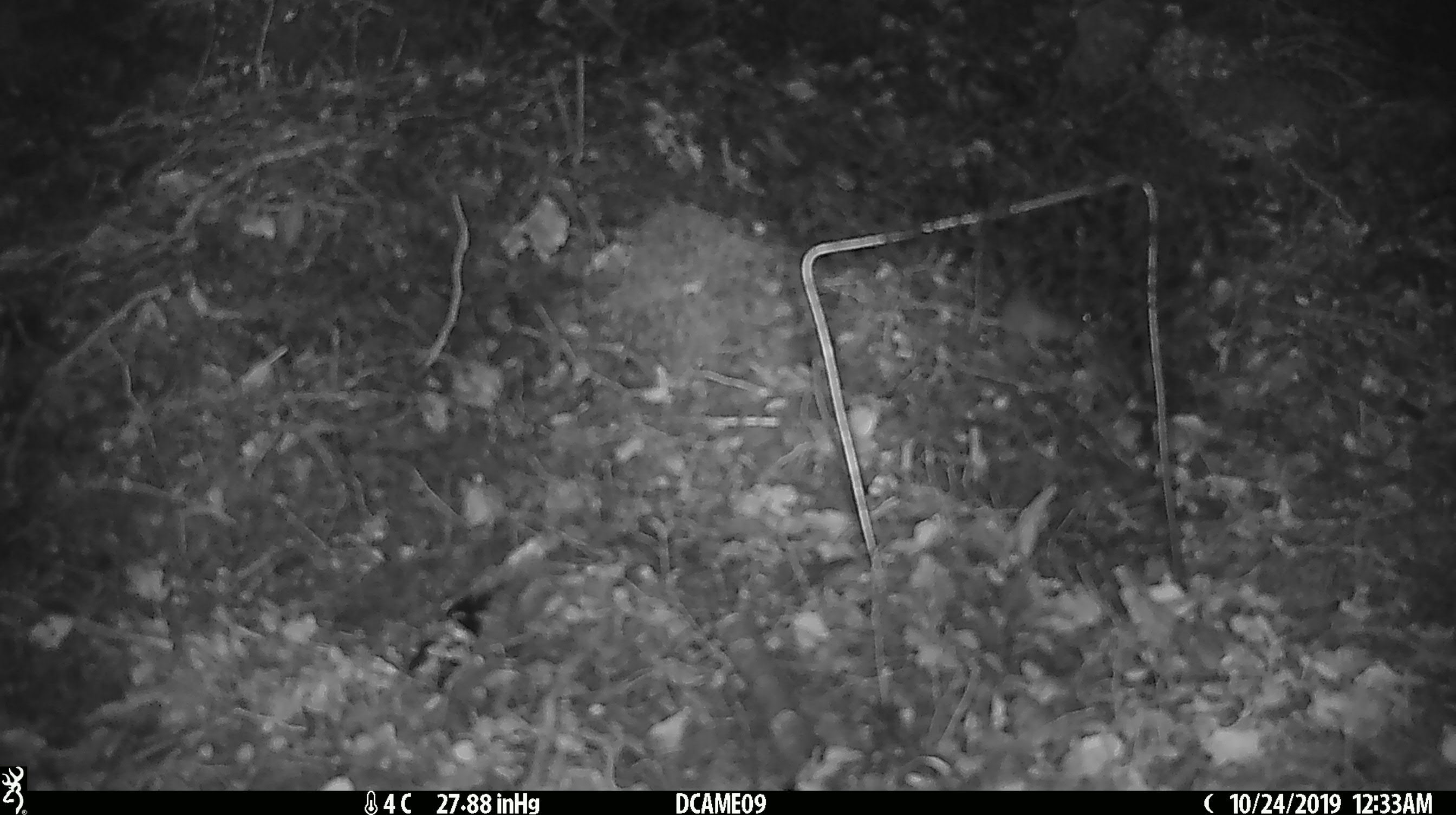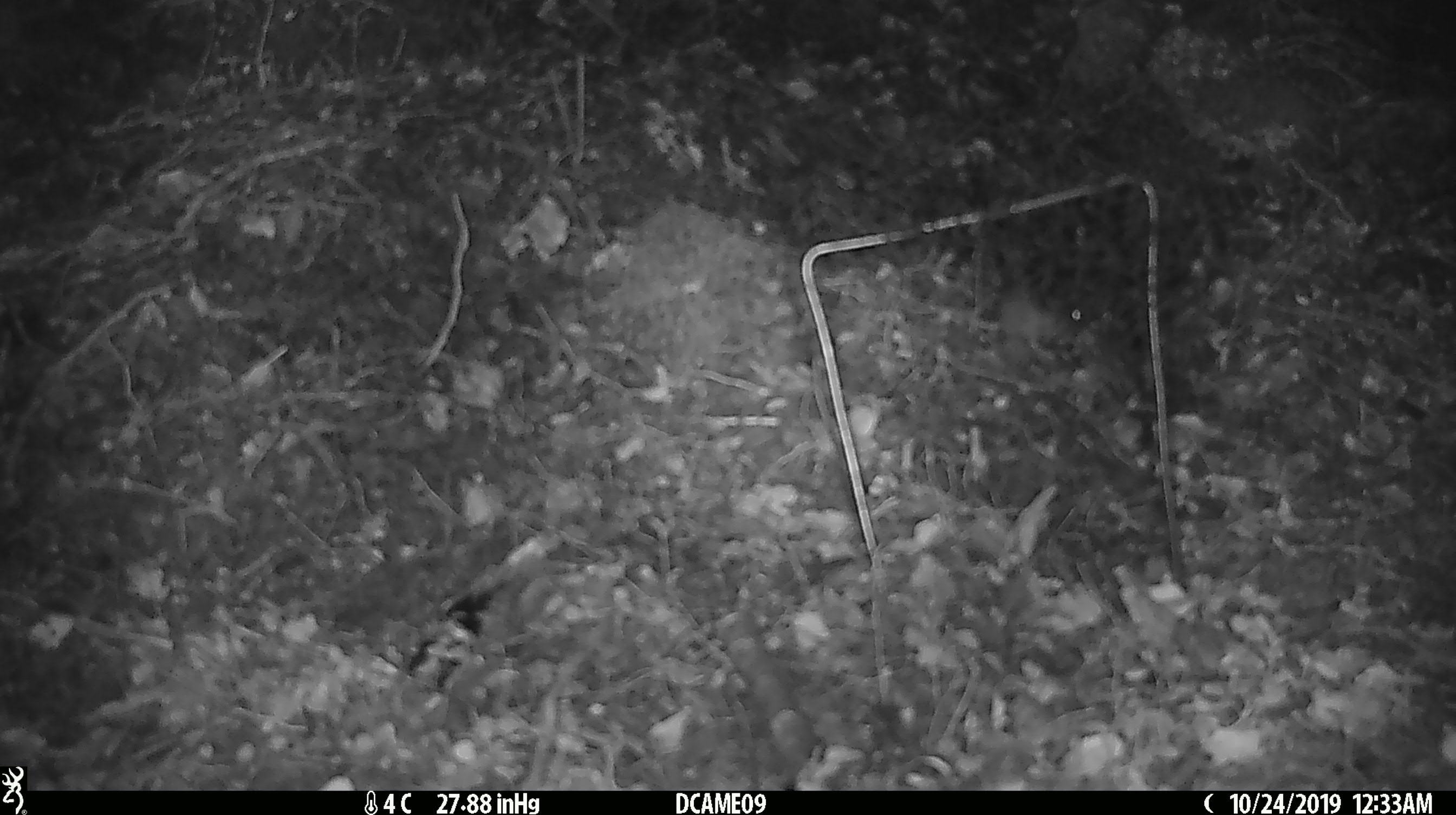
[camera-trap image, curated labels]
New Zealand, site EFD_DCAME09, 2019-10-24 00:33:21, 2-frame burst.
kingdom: Animalia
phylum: Chordata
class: Mammalia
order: Rodentia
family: Muridae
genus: Mus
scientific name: Mus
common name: mouse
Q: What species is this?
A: Mouse (Mus).